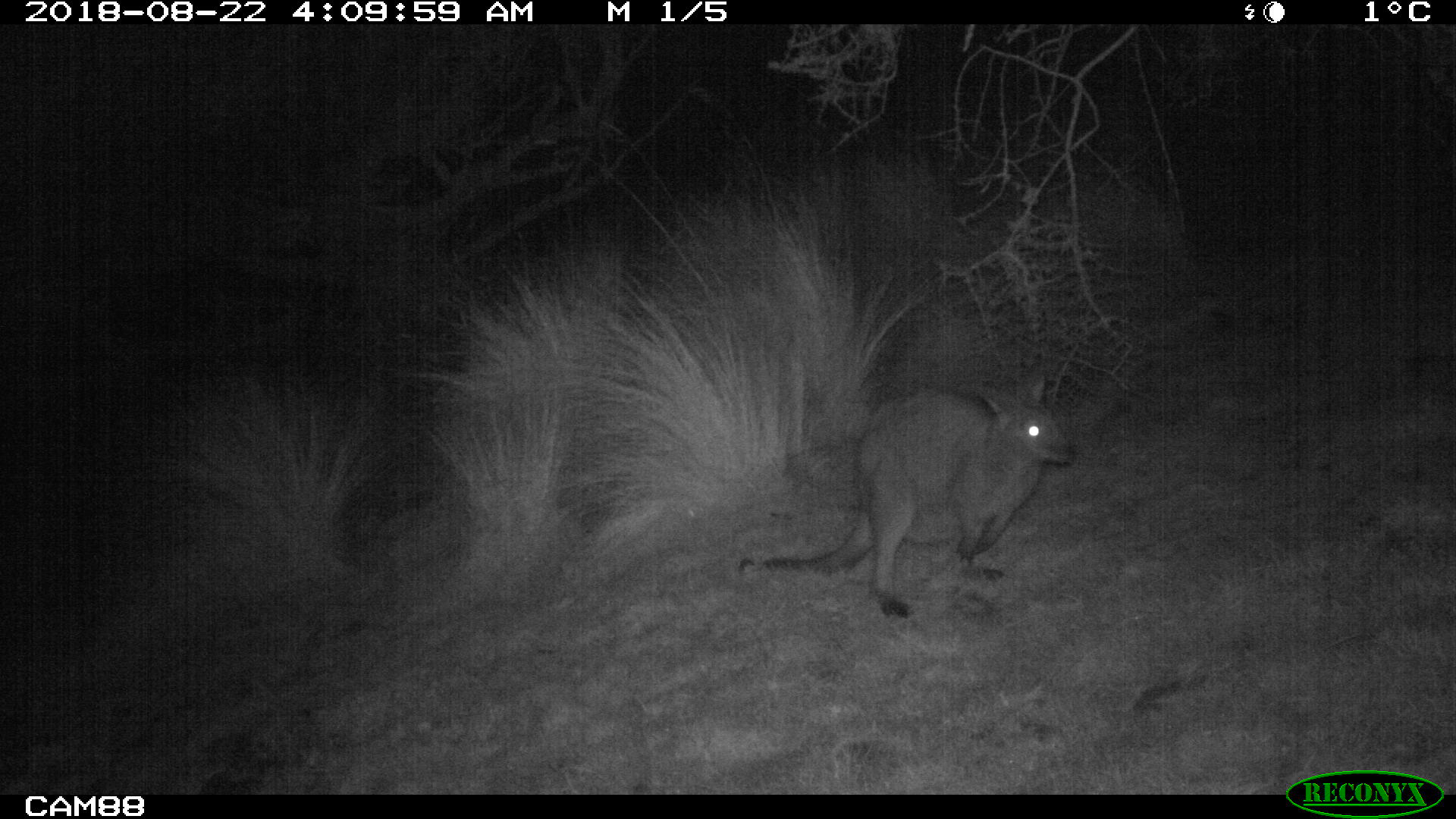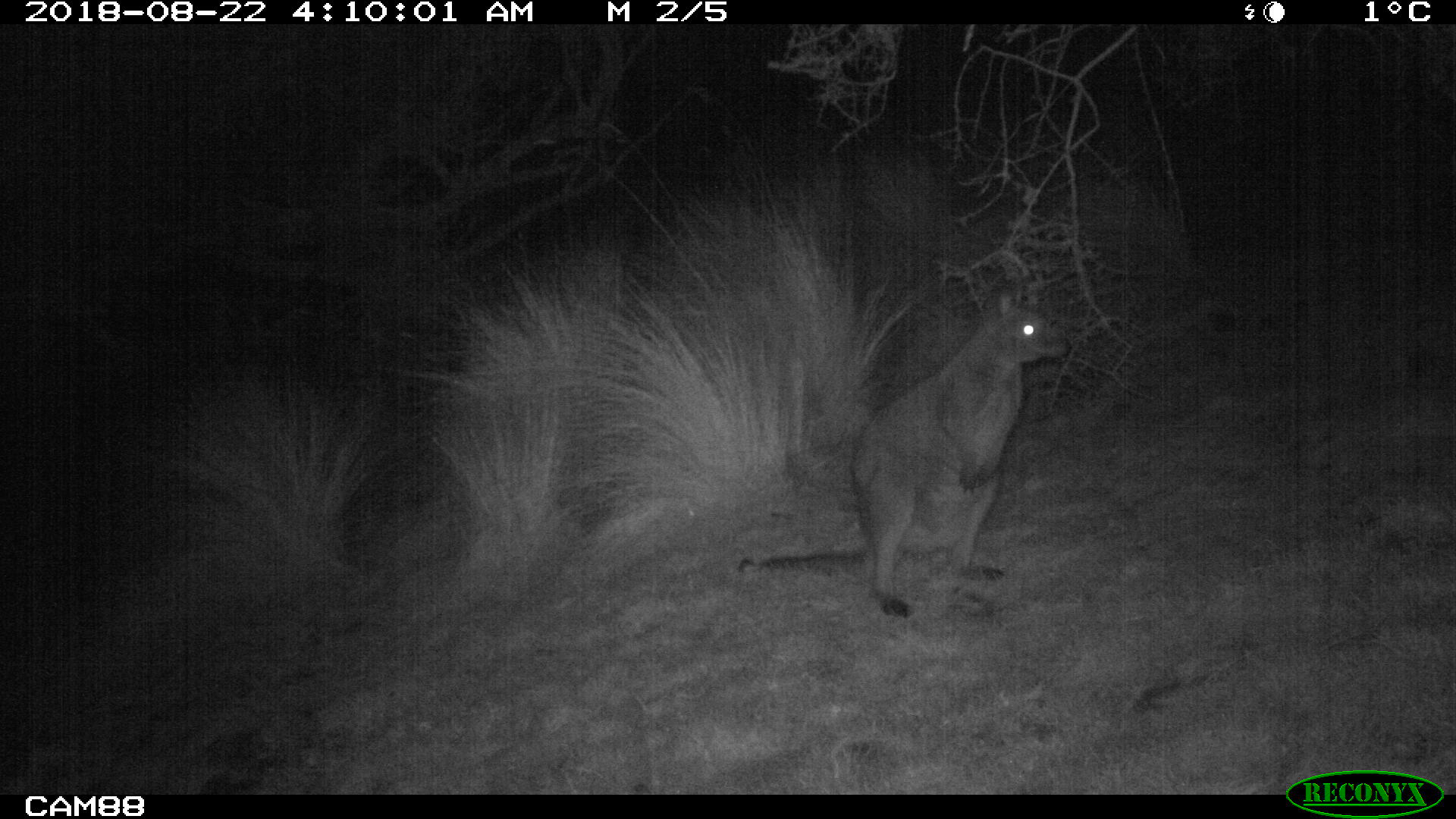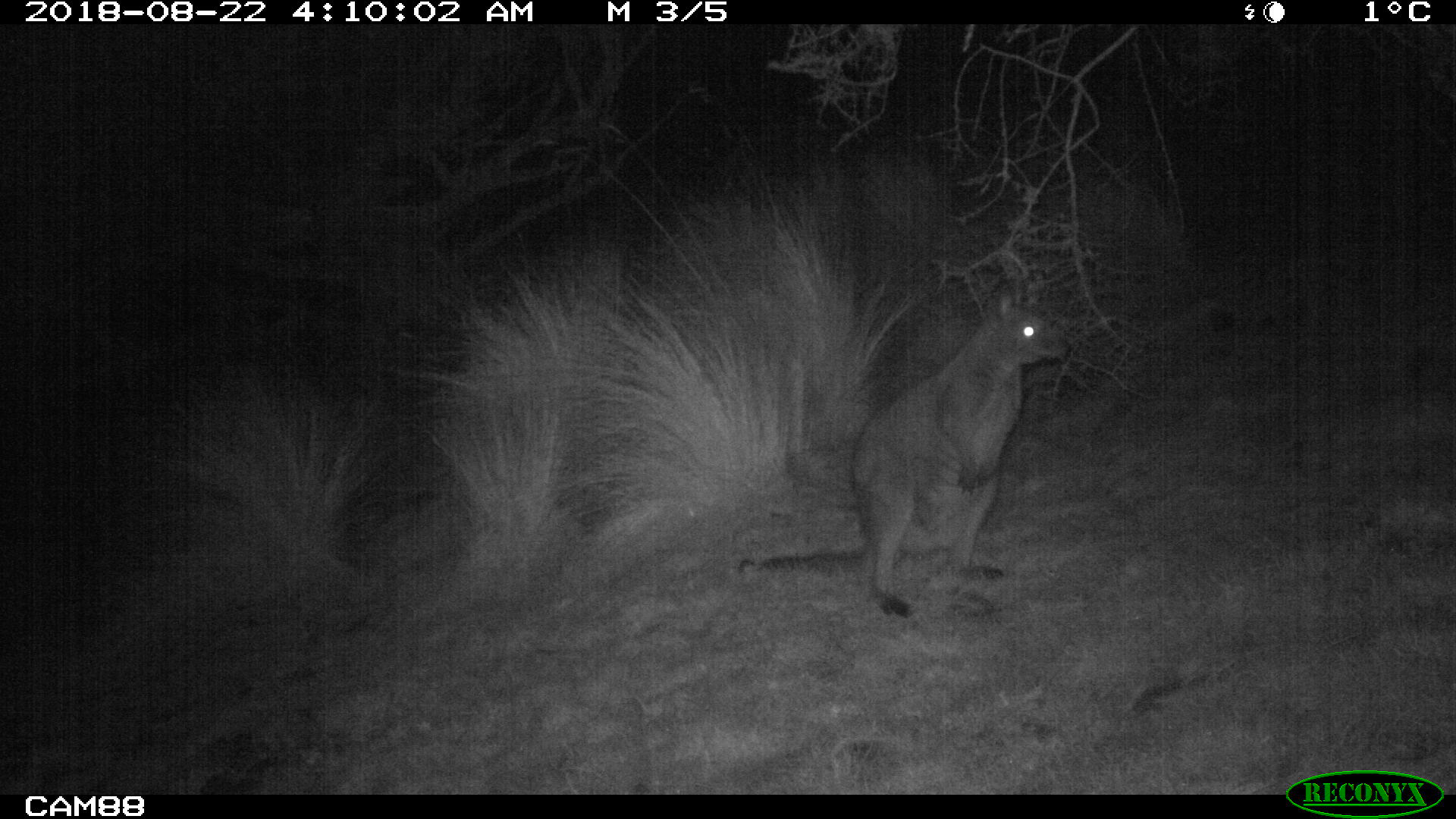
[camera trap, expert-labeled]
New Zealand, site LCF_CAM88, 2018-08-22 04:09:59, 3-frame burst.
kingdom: Animalia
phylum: Chordata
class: Mammalia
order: Diprotodontia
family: Macropodidae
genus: Notamacropus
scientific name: Notamacropus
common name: wallaby